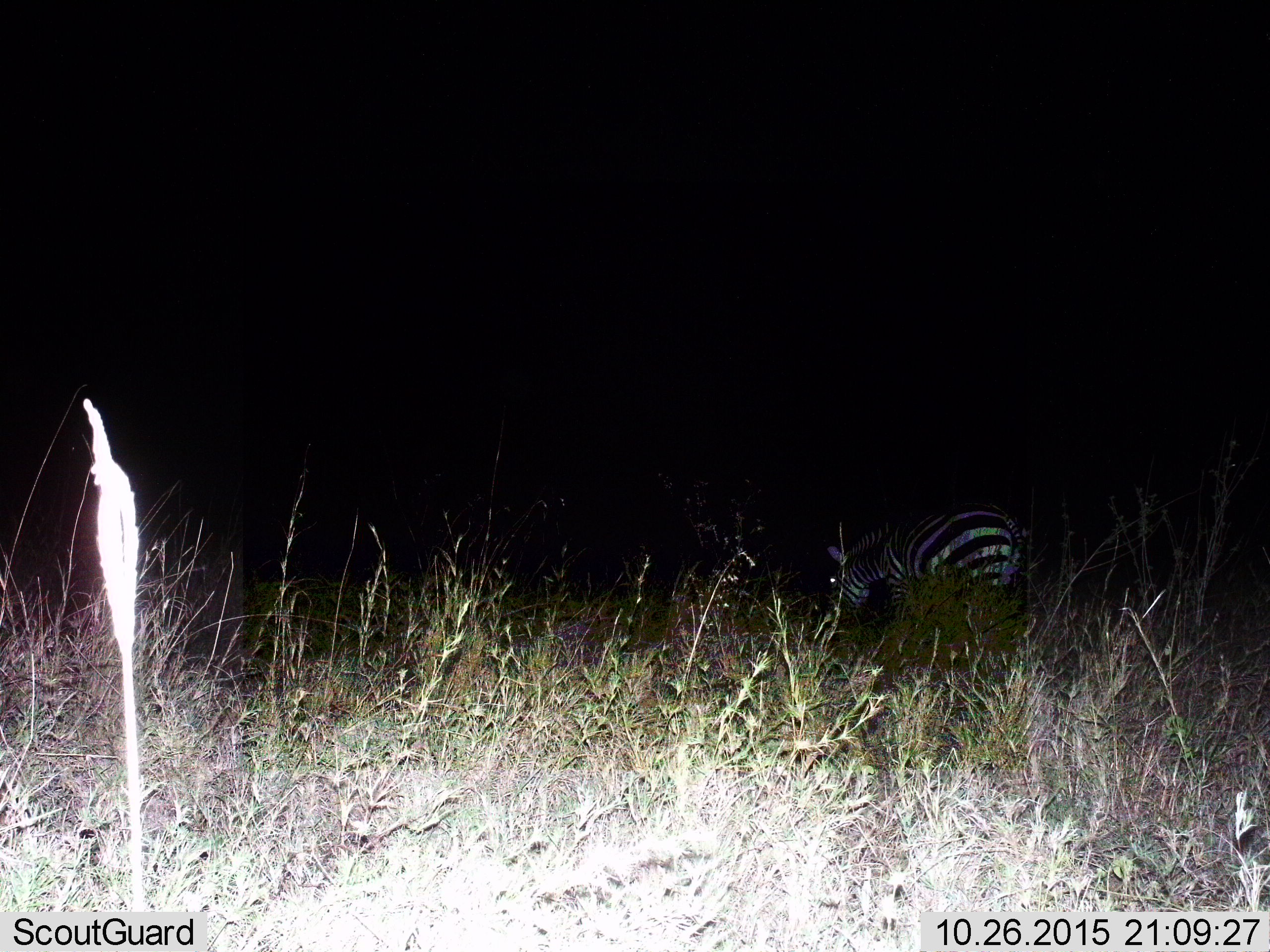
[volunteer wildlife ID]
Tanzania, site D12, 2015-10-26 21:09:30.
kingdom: Animalia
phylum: Chordata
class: Mammalia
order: Perissodactyla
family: Equidae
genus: Equus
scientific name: Equus quagga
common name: plains zebra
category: zebra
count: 1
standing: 21%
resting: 0%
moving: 5%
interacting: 0%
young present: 0%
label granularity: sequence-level